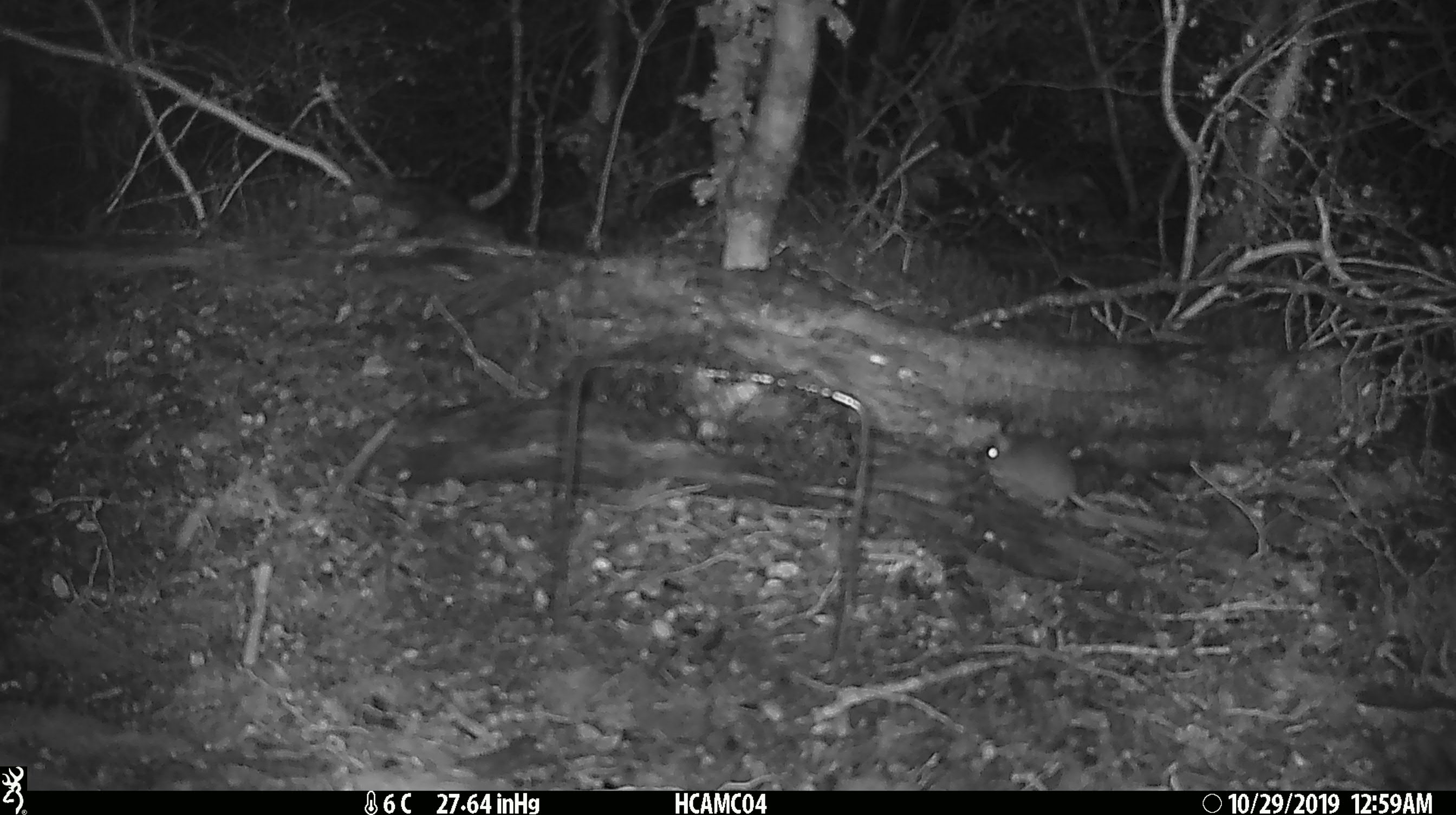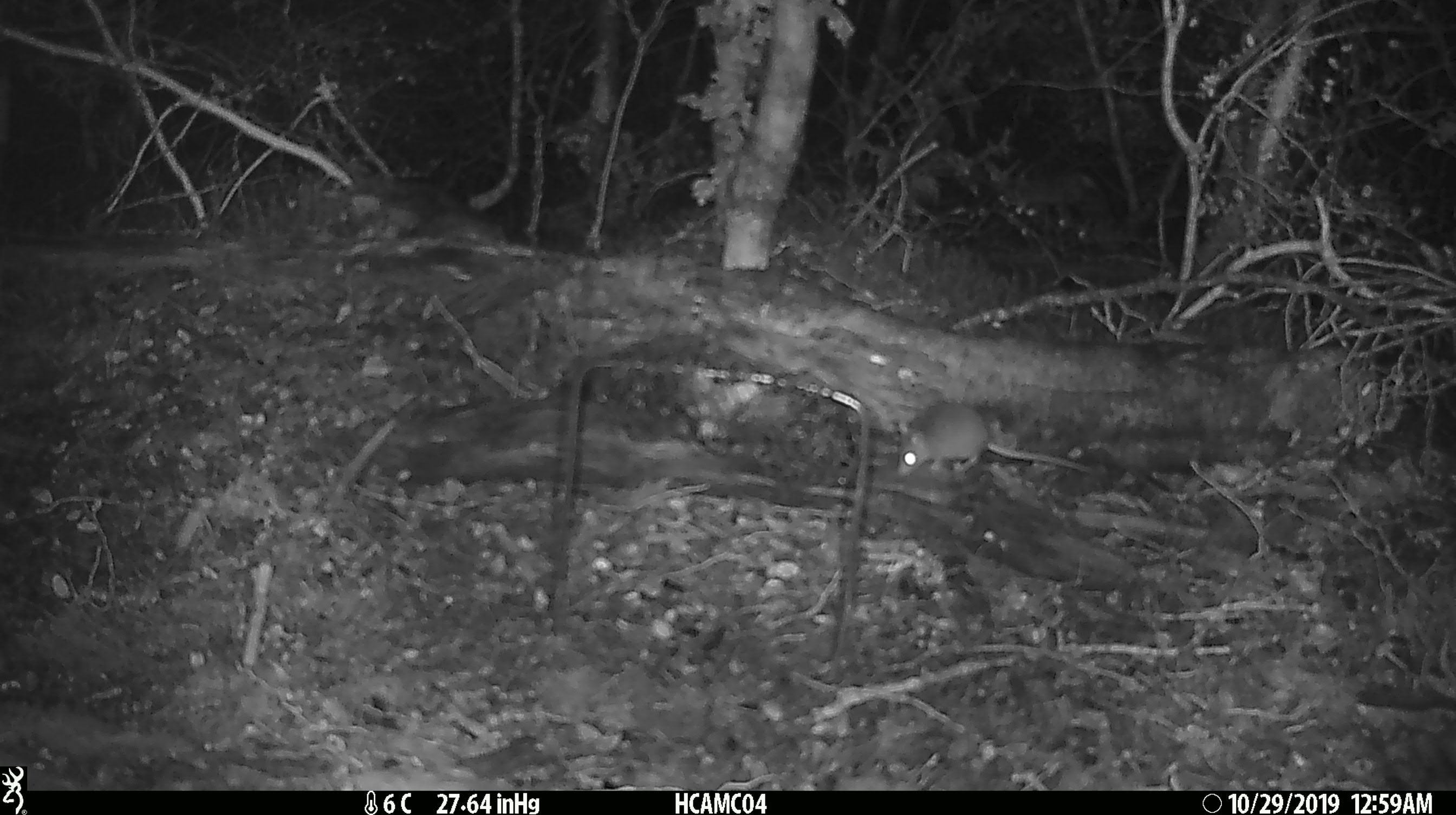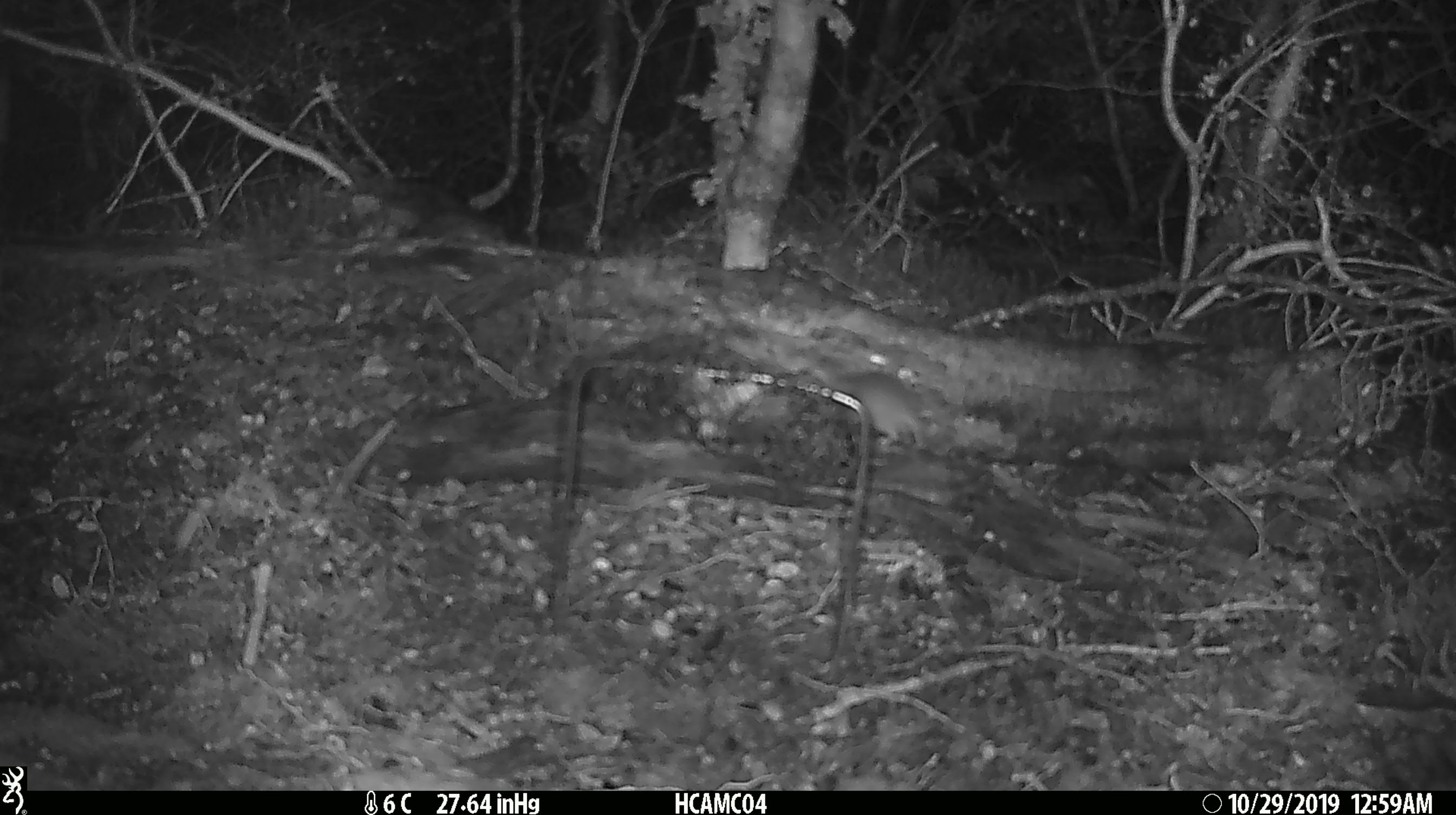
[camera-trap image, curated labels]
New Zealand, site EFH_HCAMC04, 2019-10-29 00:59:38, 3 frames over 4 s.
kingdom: Animalia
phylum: Chordata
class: Mammalia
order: Rodentia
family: Muridae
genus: Mus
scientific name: Mus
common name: mouse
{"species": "mouse (Mus)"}